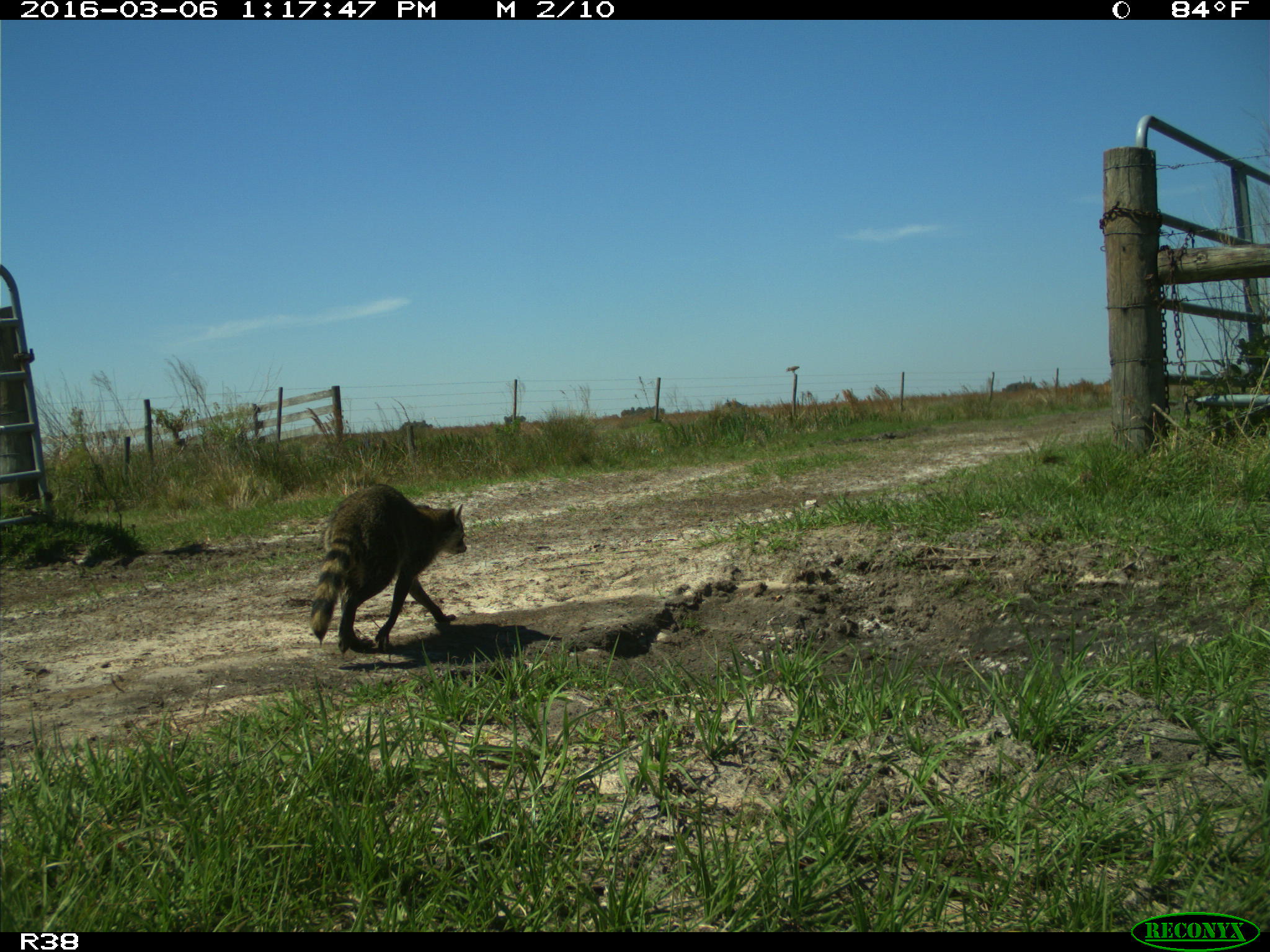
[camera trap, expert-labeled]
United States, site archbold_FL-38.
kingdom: Animalia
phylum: Chordata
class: Mammalia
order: Carnivora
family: Procyonidae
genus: Procyon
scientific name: Procyon lotor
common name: common raccoon